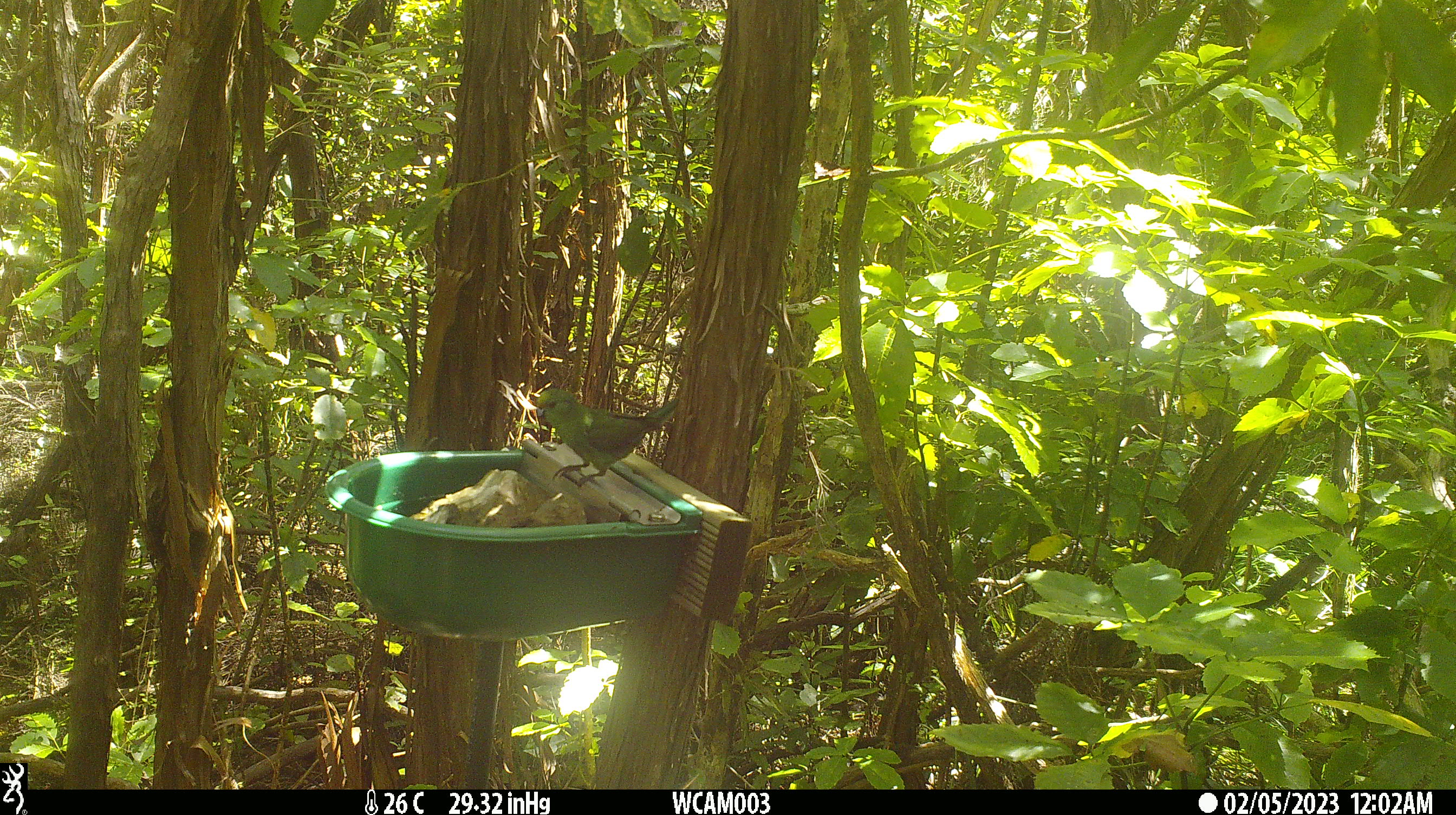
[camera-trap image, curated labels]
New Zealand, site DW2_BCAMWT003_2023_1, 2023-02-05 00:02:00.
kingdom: Animalia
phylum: Chordata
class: Aves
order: Psittaciformes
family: Psittaculidae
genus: Cyanoramphus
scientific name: Cyanoramphus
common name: parakeet